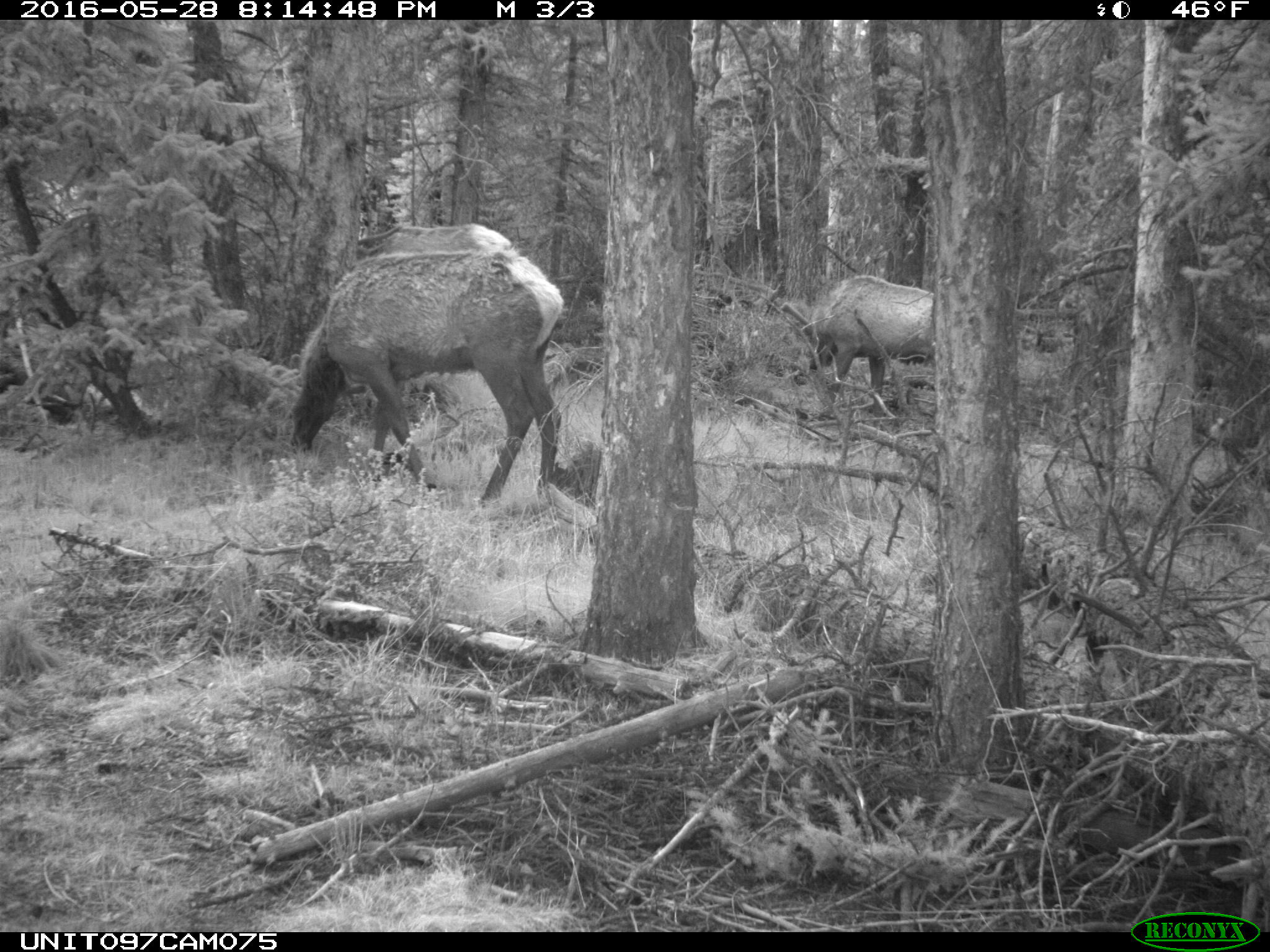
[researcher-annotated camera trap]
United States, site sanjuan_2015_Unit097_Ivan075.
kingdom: Animalia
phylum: Chordata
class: Mammalia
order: Artiodactyla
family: Cervidae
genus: Cervus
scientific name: Cervus elaphus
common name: red deer